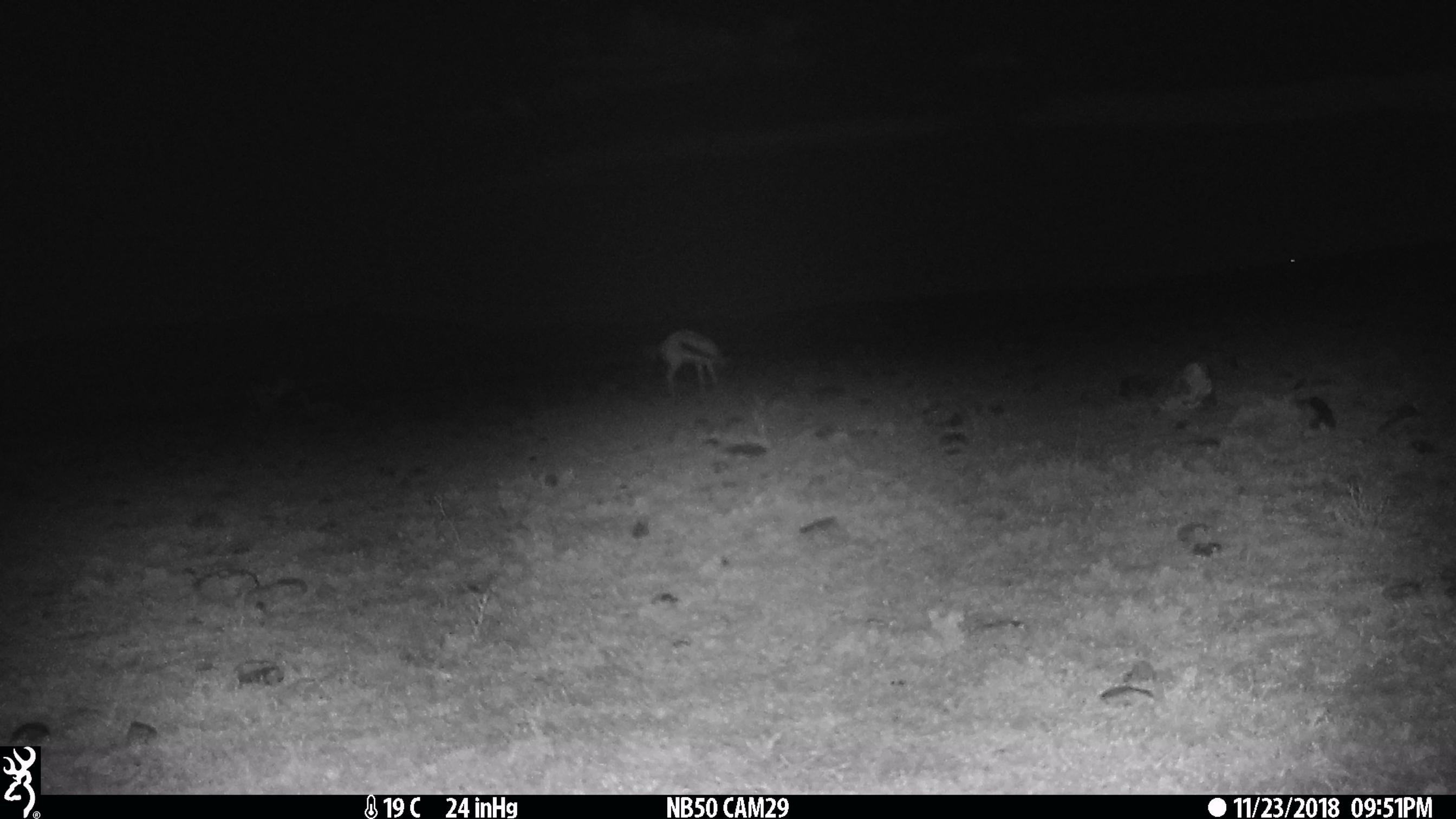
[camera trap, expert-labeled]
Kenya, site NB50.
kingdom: Animalia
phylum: Chordata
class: Mammalia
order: Artiodactyla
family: Bovidae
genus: Eudorcas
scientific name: Eudorcas thomsonii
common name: thomon's gazelle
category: gazelle thomsons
Gazelle thomsons (thomon's gazelle) (Eudorcas thomsonii).